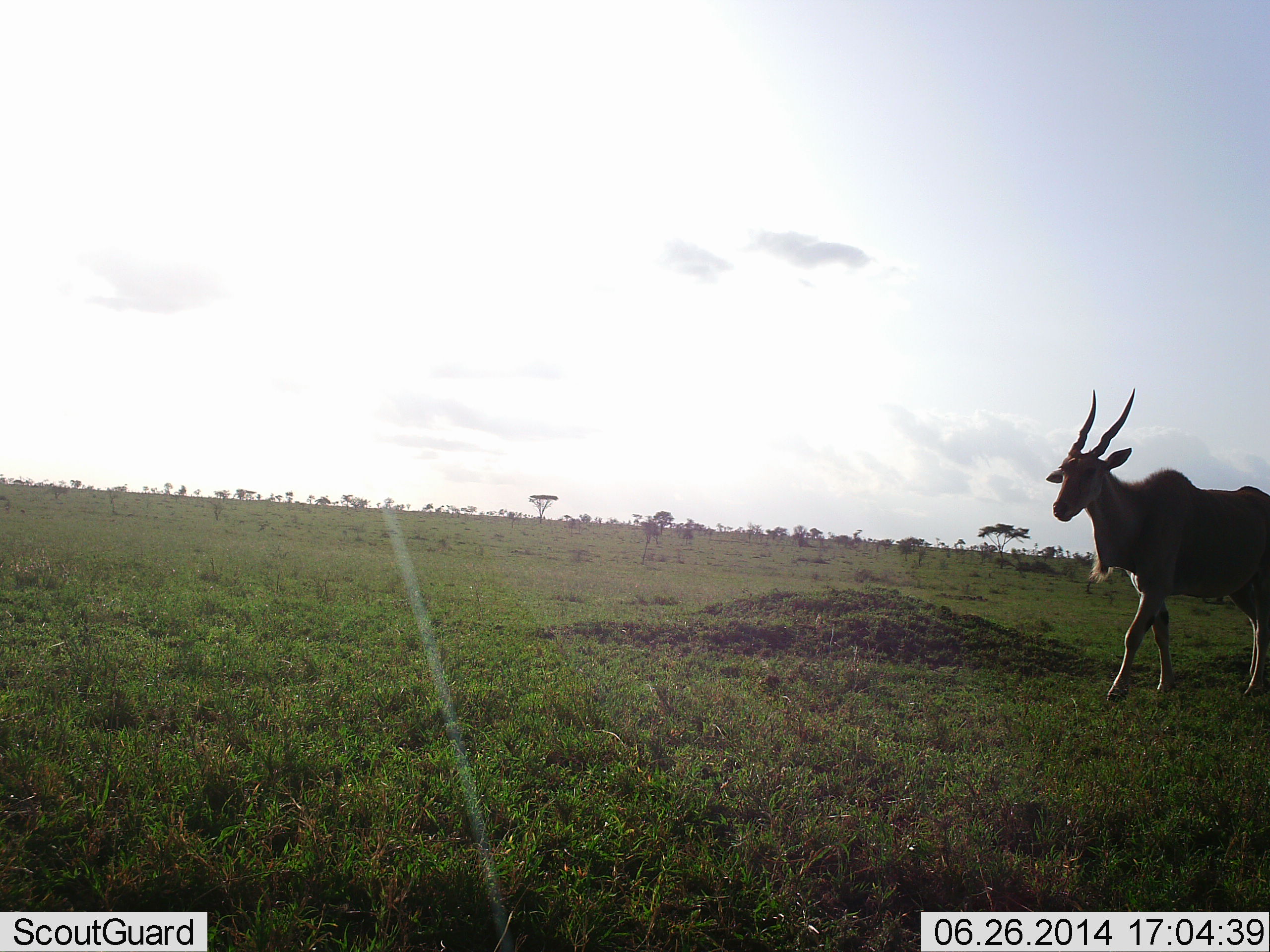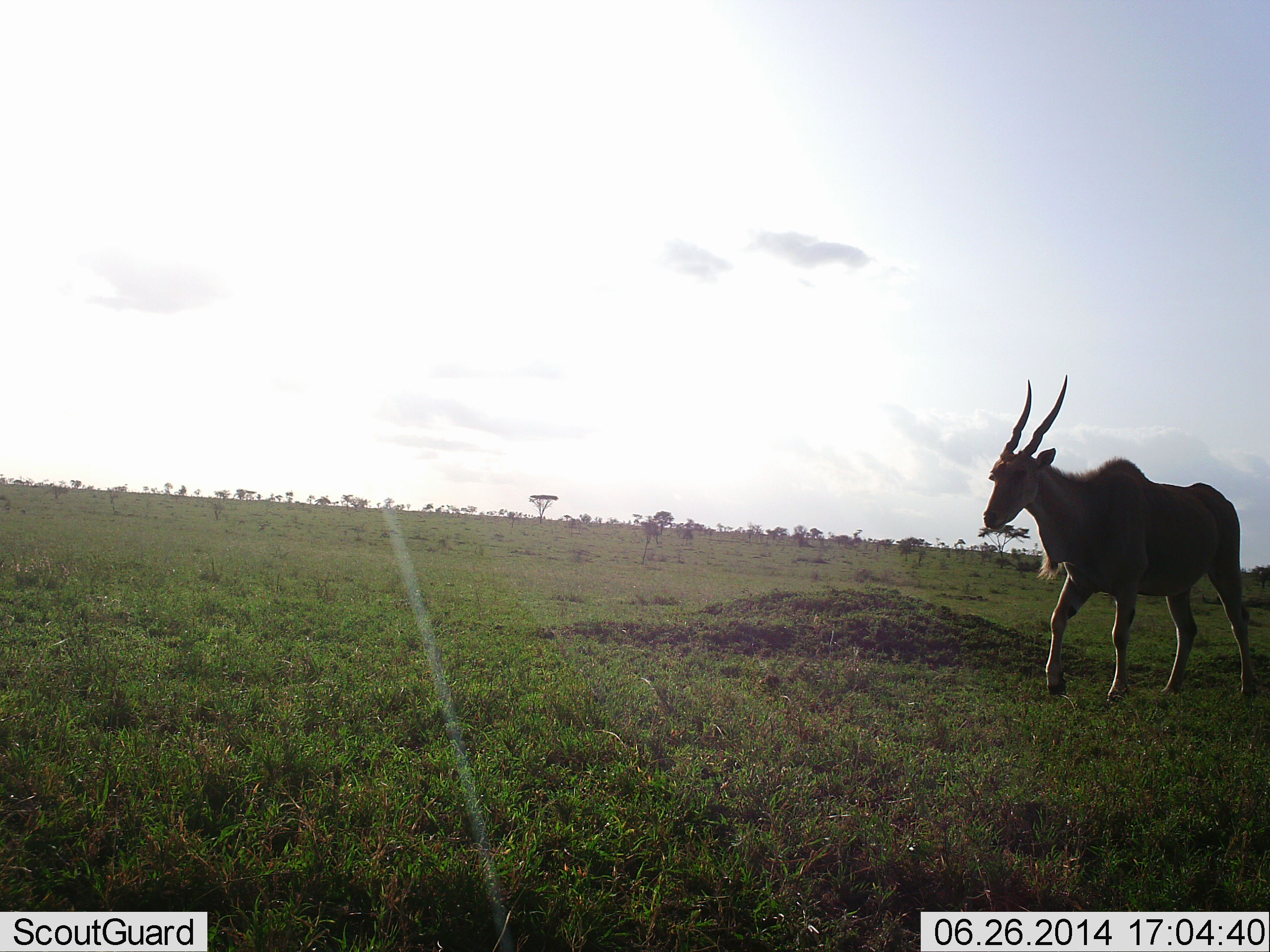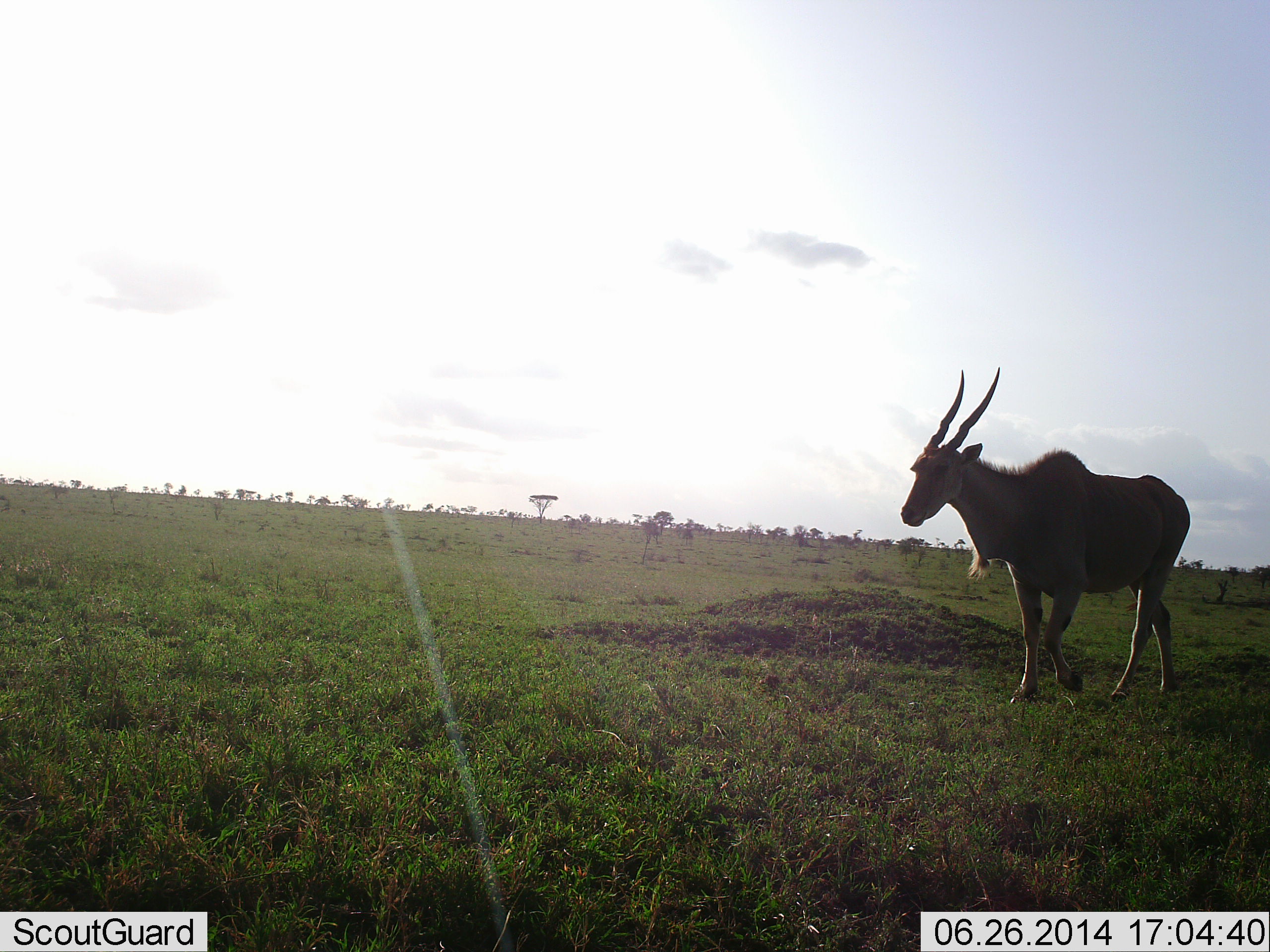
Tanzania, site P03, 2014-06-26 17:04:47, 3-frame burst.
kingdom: Animalia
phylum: Chordata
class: Mammalia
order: Artiodactyla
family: Bovidae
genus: Tragelaphus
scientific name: Tragelaphus oryx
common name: eland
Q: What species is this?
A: Eland (Tragelaphus oryx).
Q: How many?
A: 1.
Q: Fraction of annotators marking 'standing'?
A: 10%.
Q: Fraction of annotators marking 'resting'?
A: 0%.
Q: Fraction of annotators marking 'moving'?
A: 90%.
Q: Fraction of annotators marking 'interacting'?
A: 0%.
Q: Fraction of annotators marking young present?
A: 0%.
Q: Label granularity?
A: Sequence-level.